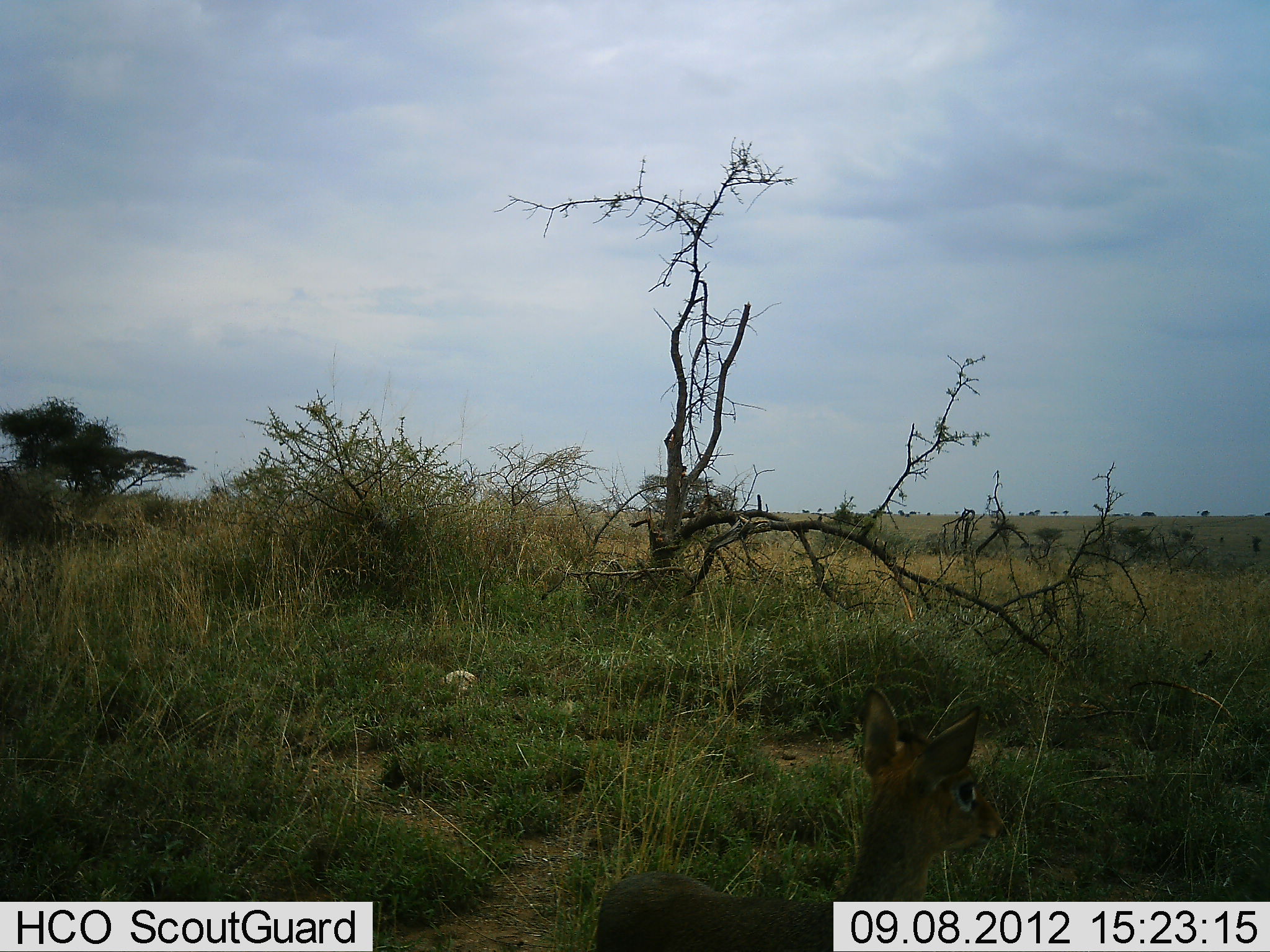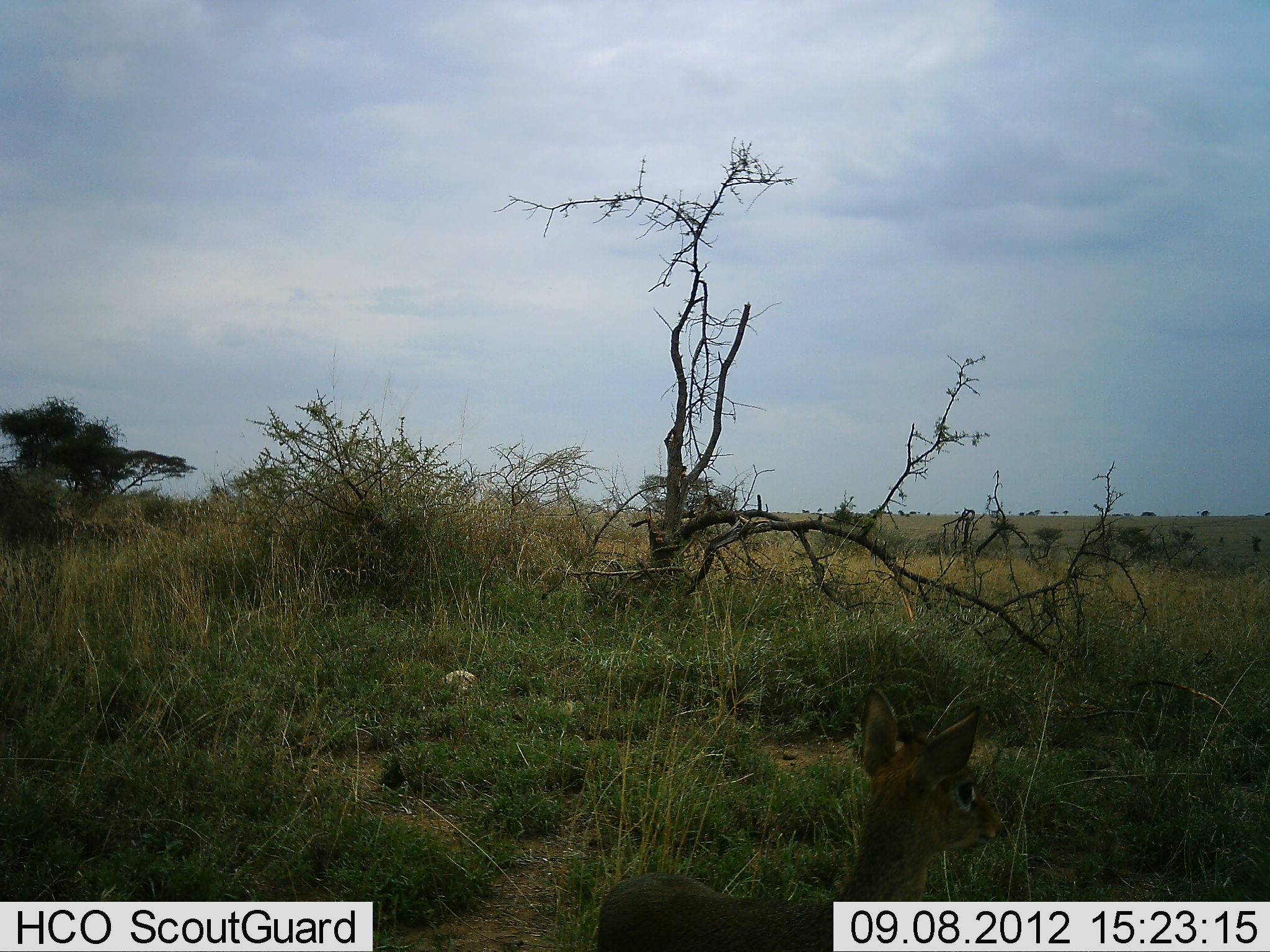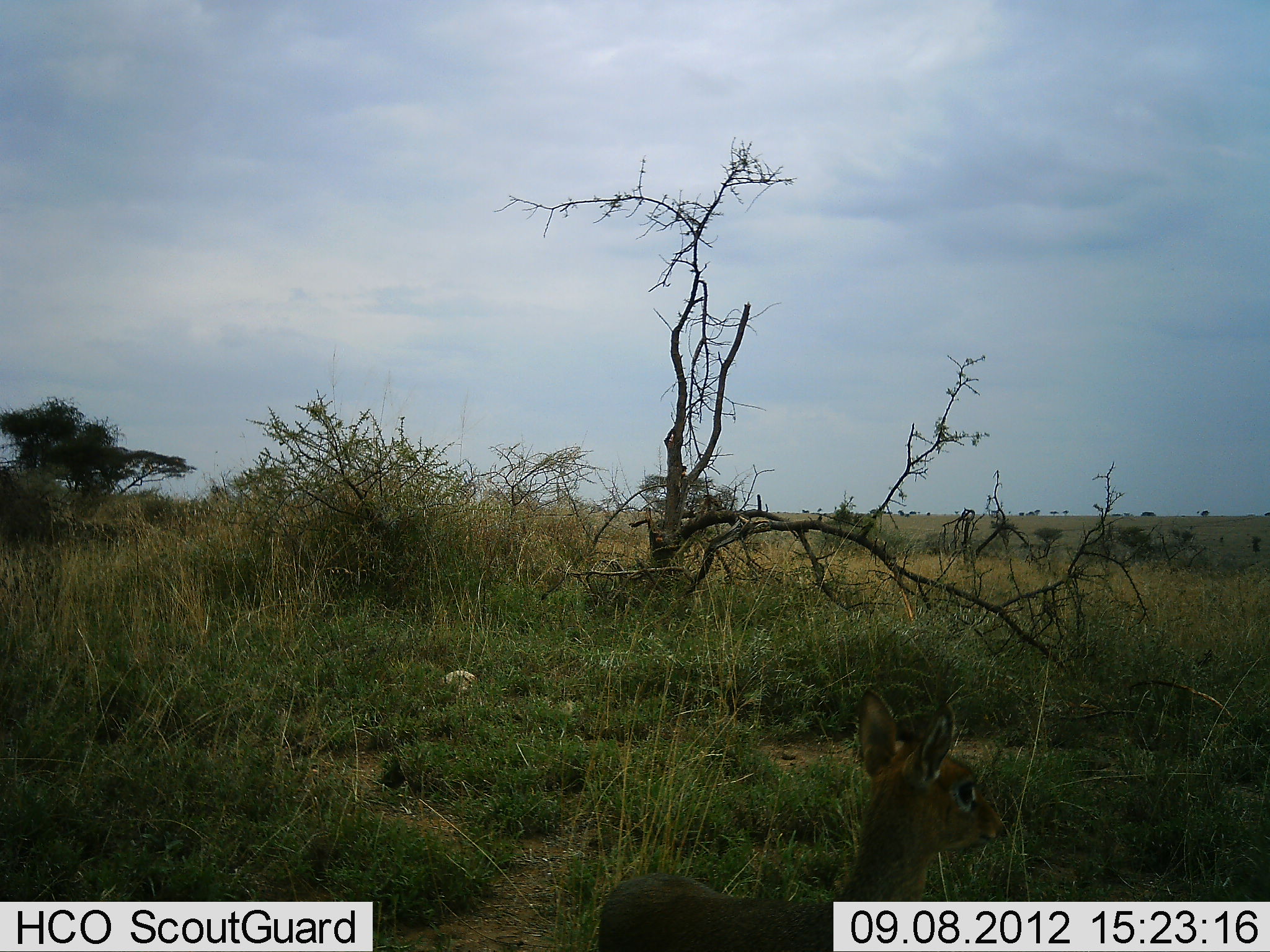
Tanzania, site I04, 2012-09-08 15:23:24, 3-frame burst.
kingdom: Animalia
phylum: Chordata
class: Mammalia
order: Artiodactyla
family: Bovidae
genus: Madoqua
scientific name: Madoqua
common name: dikdik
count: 1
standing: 100%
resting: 0%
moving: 0%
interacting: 0%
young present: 0%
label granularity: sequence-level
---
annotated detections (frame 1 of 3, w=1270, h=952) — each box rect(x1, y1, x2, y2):
animal: rect(591, 677, 1008, 952)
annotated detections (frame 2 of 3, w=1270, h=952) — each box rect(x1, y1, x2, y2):
animal: rect(591, 677, 1008, 952)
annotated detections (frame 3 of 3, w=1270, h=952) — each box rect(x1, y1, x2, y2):
animal: rect(591, 677, 1008, 952)